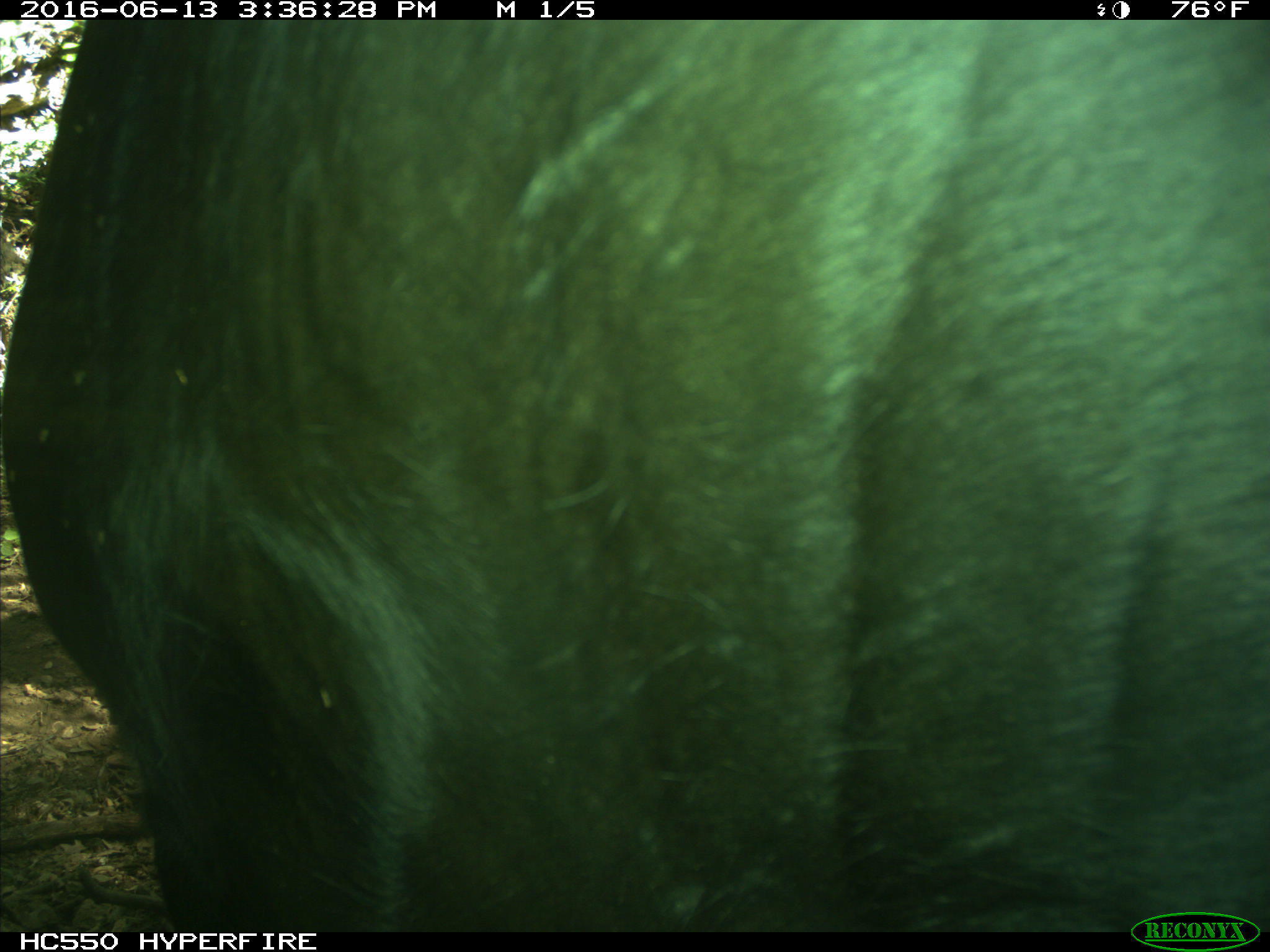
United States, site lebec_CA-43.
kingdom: Animalia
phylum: Chordata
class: Mammalia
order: Artiodactyla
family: Bovidae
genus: Bos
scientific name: Bos taurus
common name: domestic cow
Bos taurus (domestic cow).